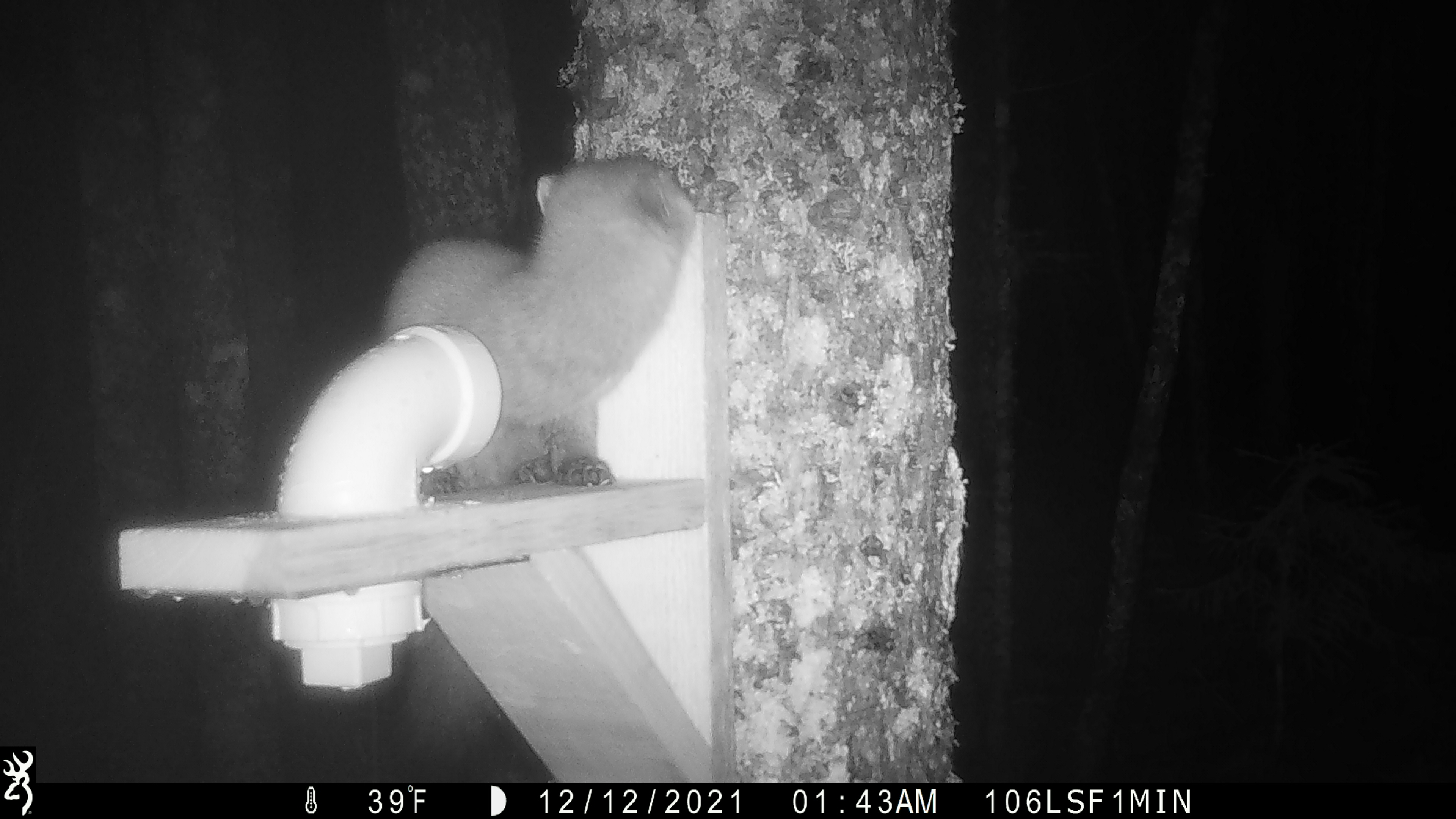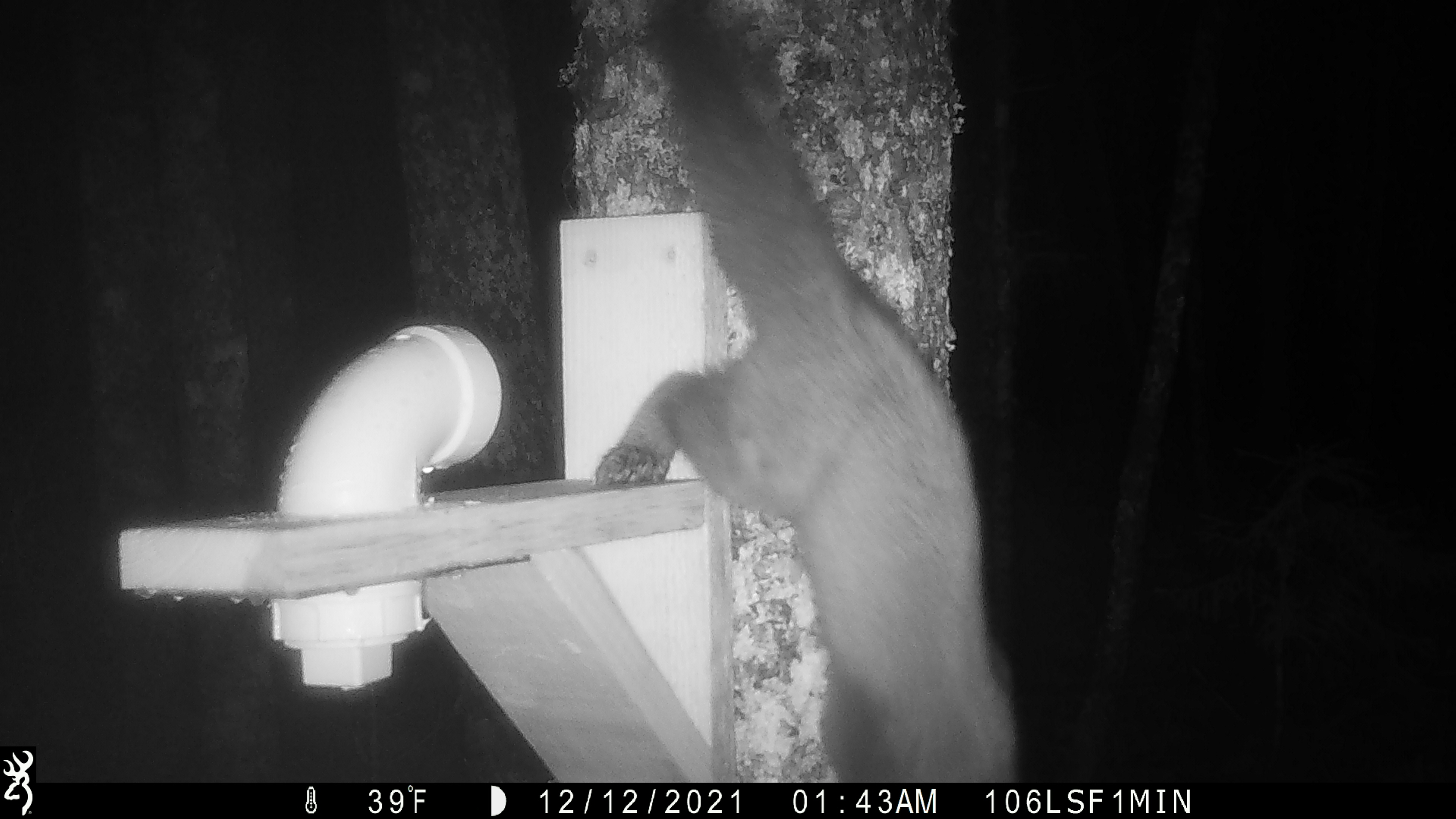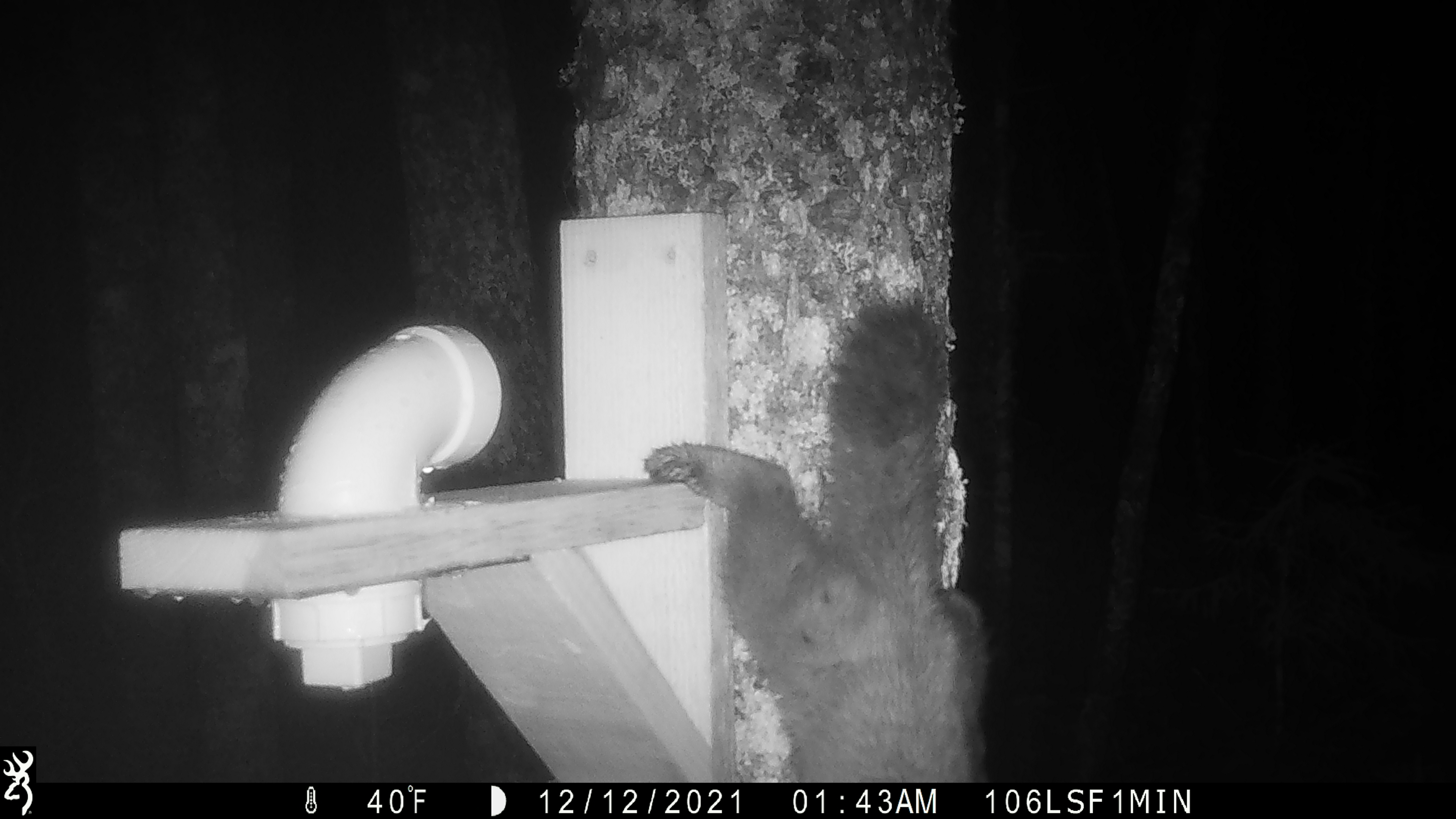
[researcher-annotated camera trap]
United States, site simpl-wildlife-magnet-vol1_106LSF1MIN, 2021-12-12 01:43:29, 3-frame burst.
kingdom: Animalia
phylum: Chordata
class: Mammalia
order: Carnivora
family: Mustelidae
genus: Martes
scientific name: Martes americana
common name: american marten